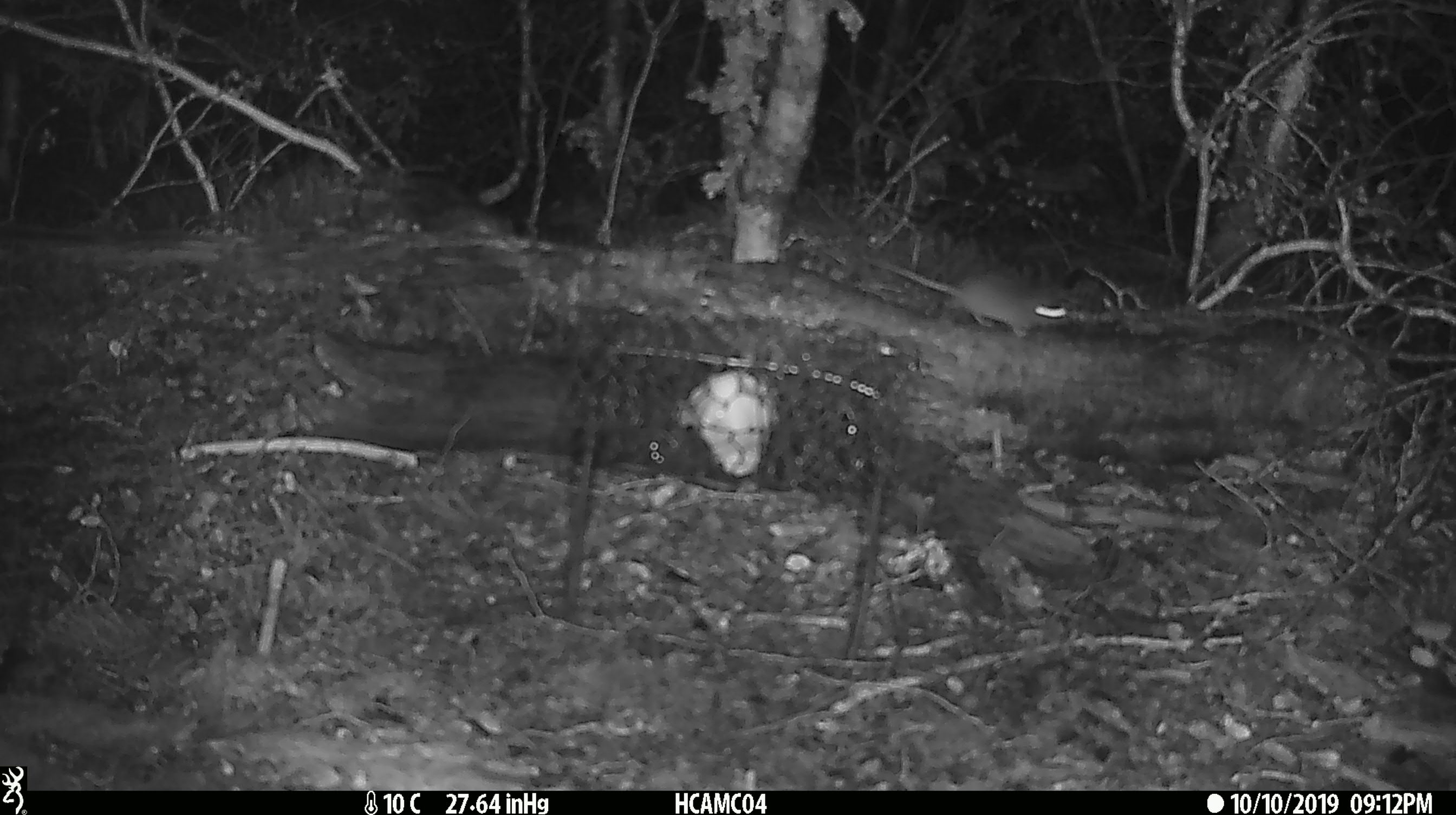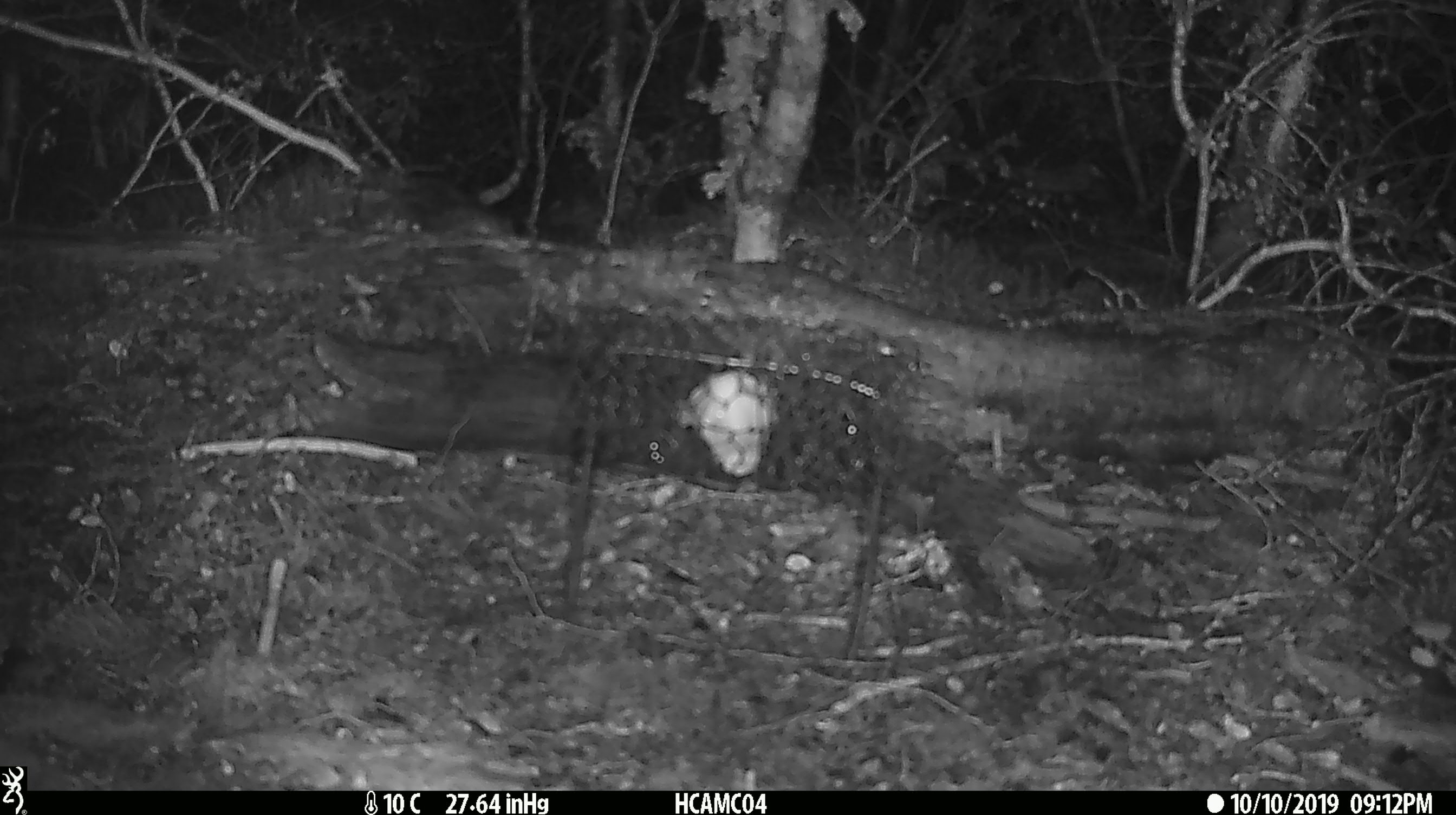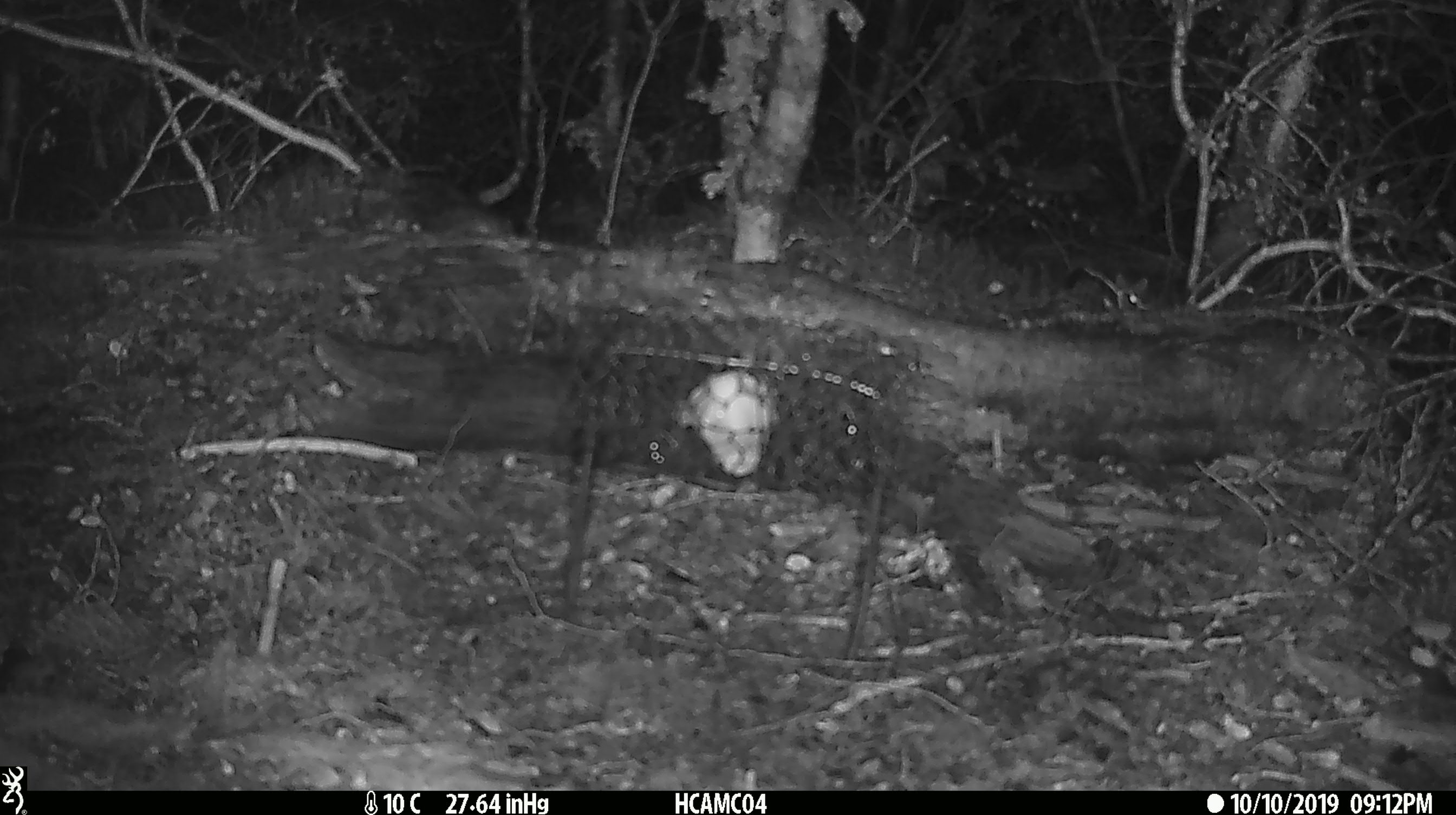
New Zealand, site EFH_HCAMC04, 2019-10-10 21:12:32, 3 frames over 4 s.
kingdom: Animalia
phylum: Chordata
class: Mammalia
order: Rodentia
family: Muridae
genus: Mus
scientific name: Mus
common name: mouse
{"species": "mouse (Mus)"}